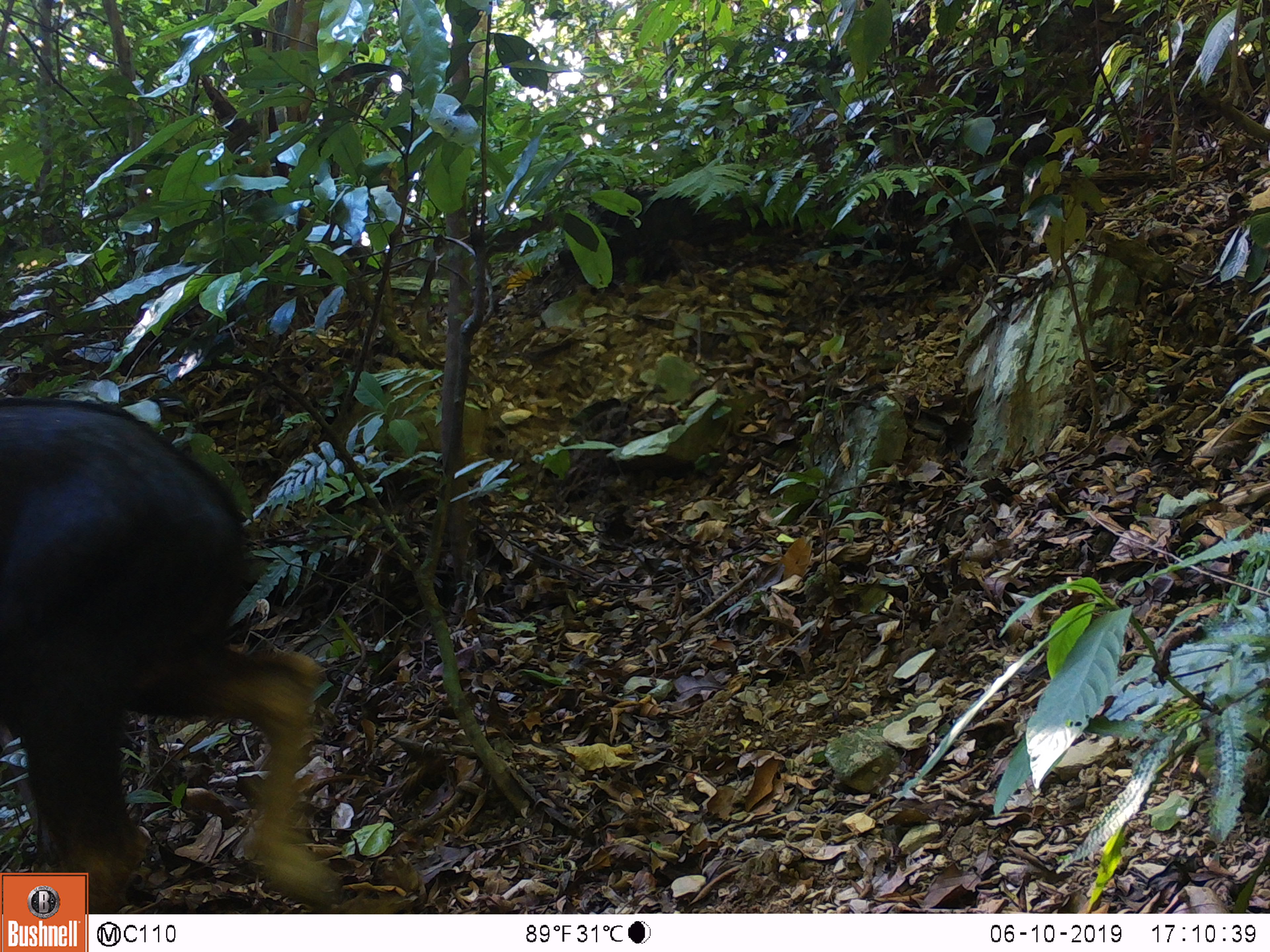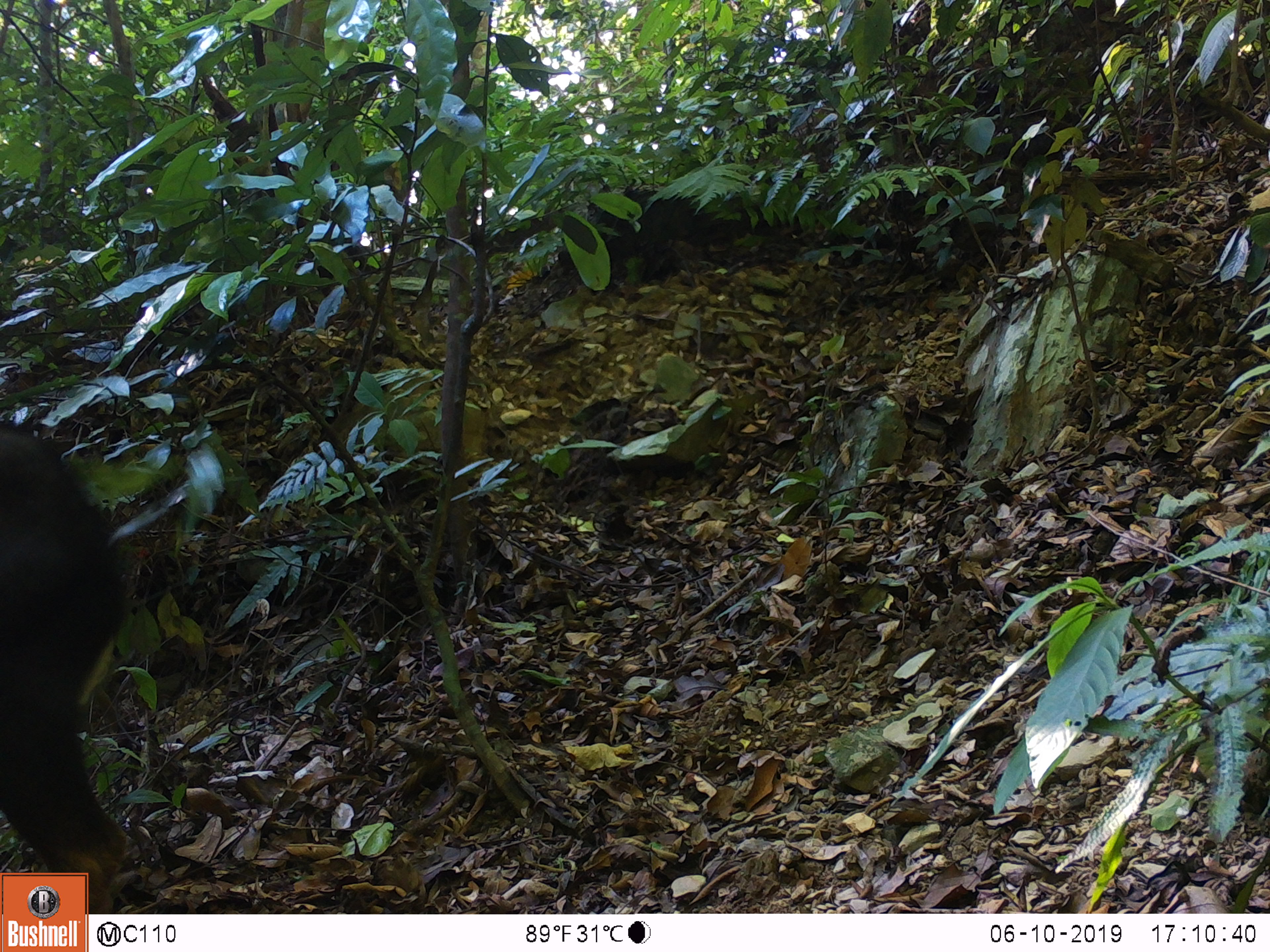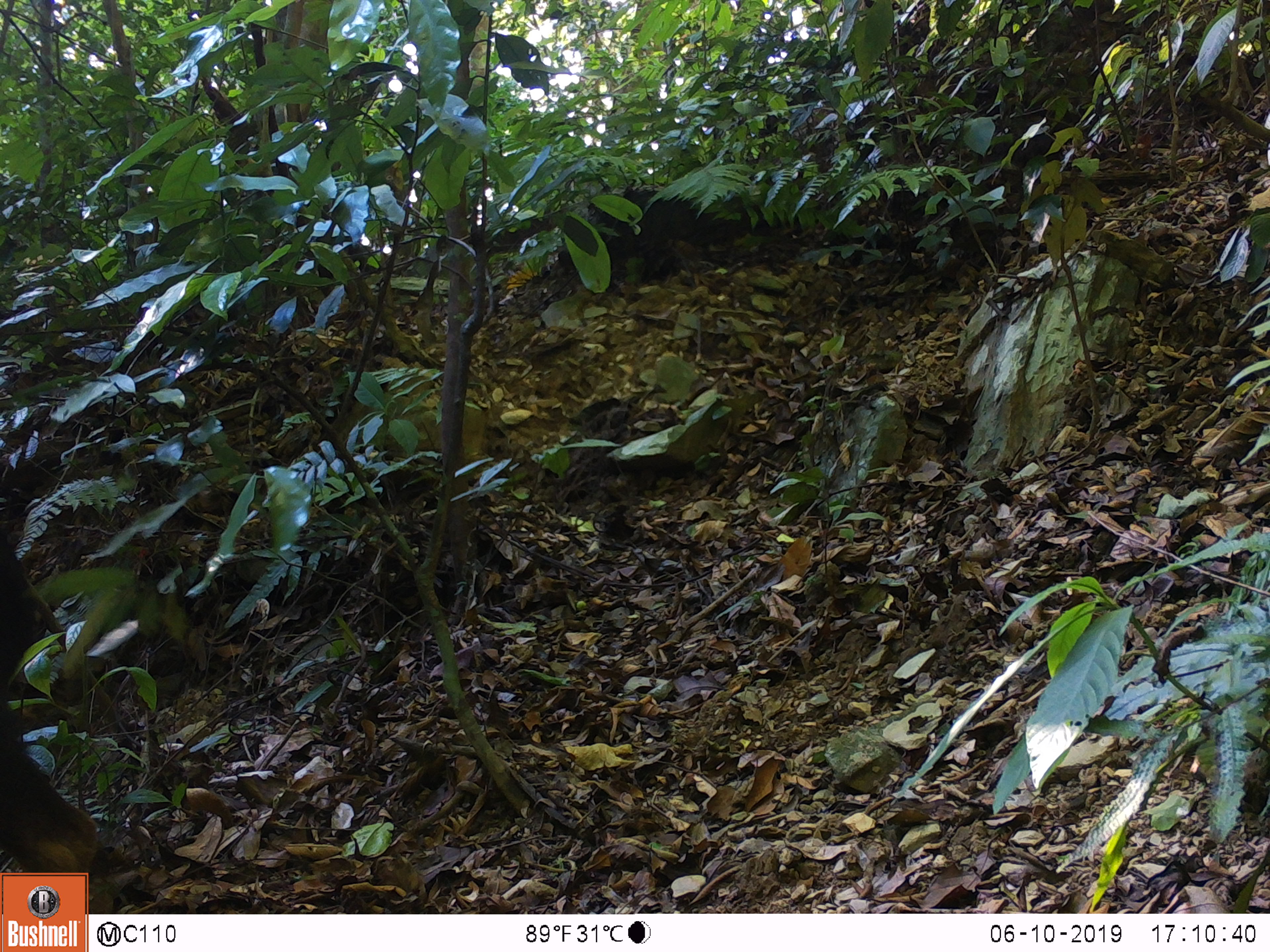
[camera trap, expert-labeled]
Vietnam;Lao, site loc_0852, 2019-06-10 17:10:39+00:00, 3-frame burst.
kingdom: Animalia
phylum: Chordata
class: Mammalia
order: Artiodactyla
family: Bovidae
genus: Capricornis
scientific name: Capricornis sumatraensis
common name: chinese serow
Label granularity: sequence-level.